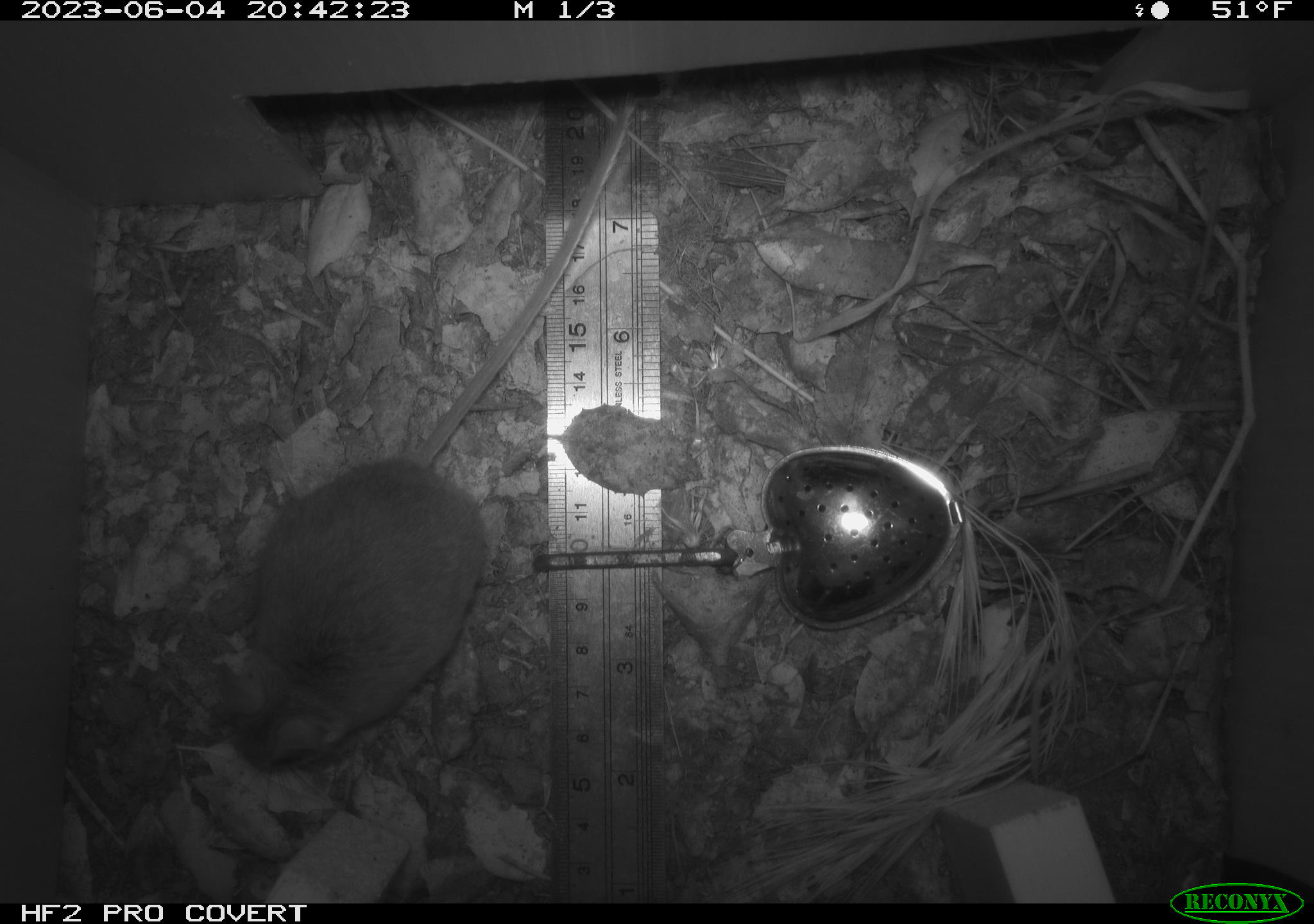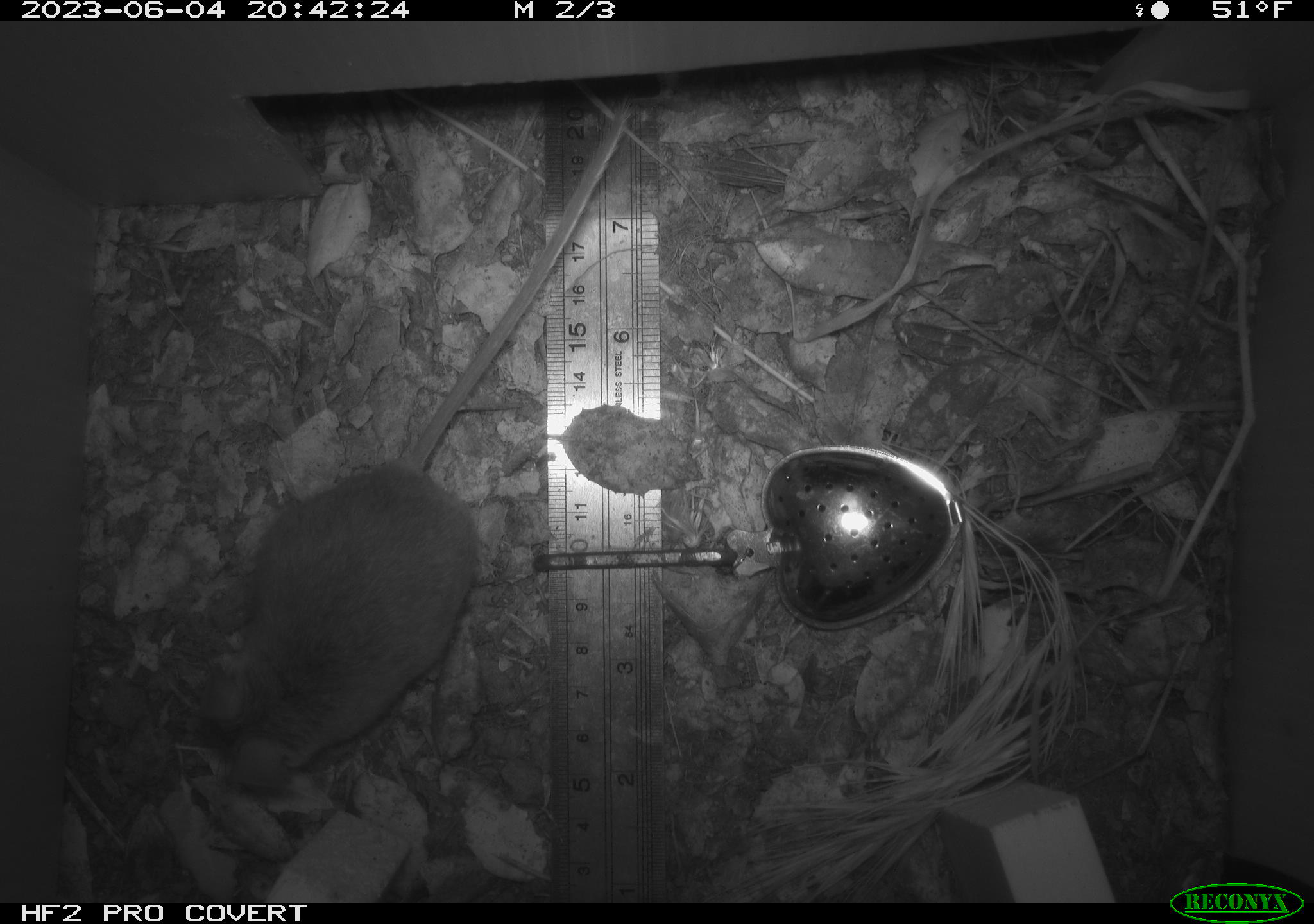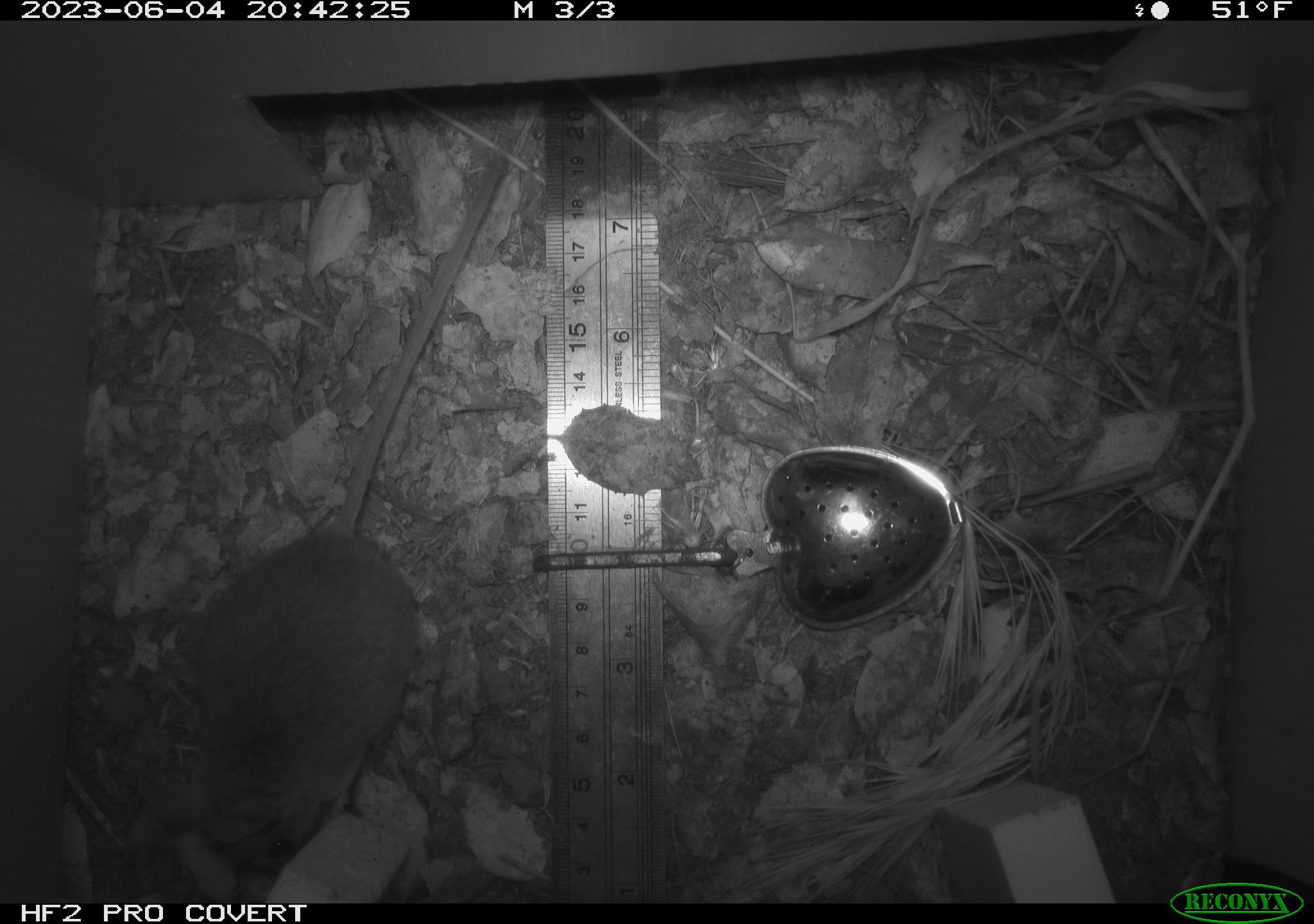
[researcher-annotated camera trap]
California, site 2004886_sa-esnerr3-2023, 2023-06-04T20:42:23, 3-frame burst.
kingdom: Animalia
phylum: Chordata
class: Mammalia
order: Rodentia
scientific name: Rodentia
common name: mouse species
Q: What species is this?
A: Mouse species (Rodentia).